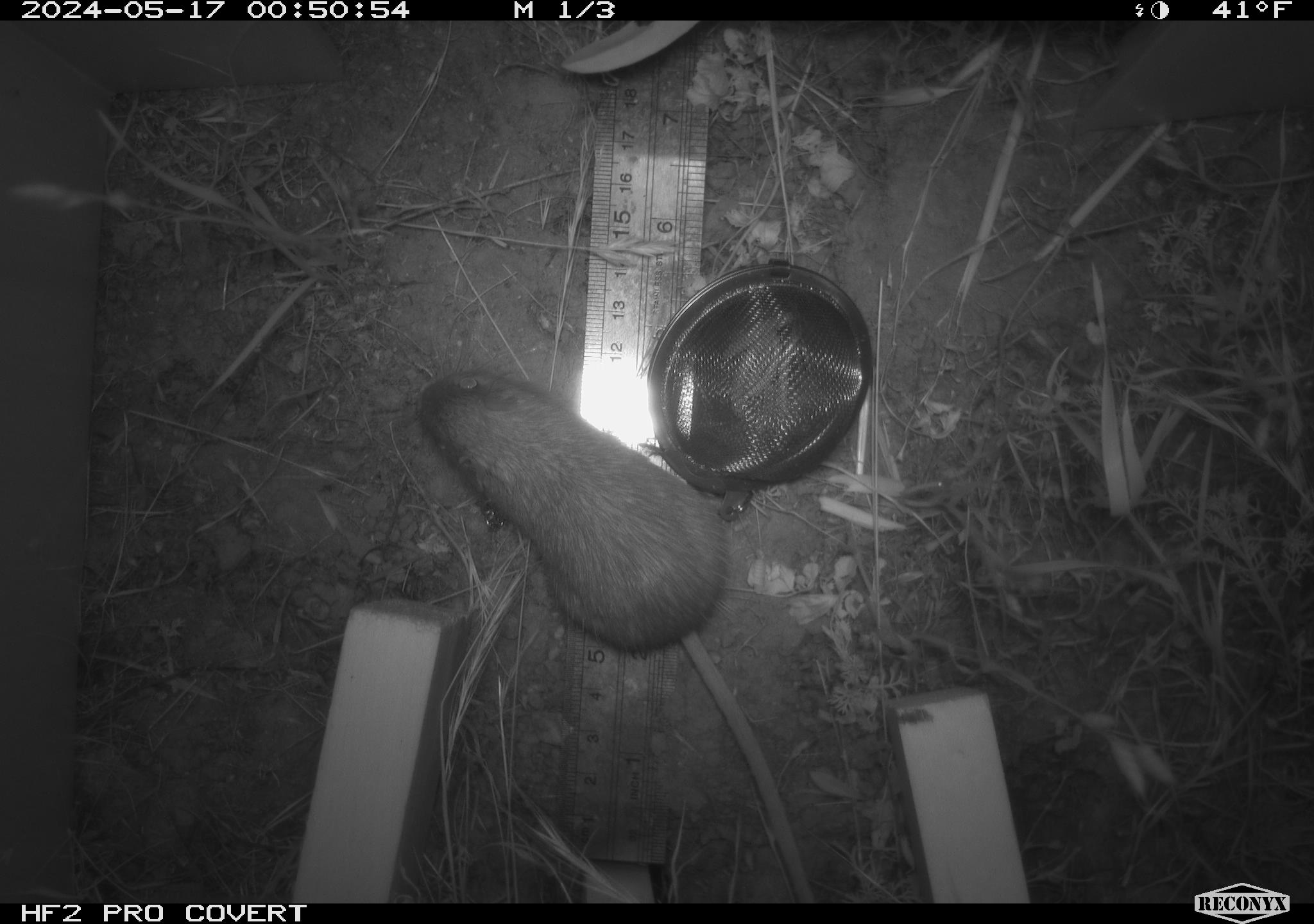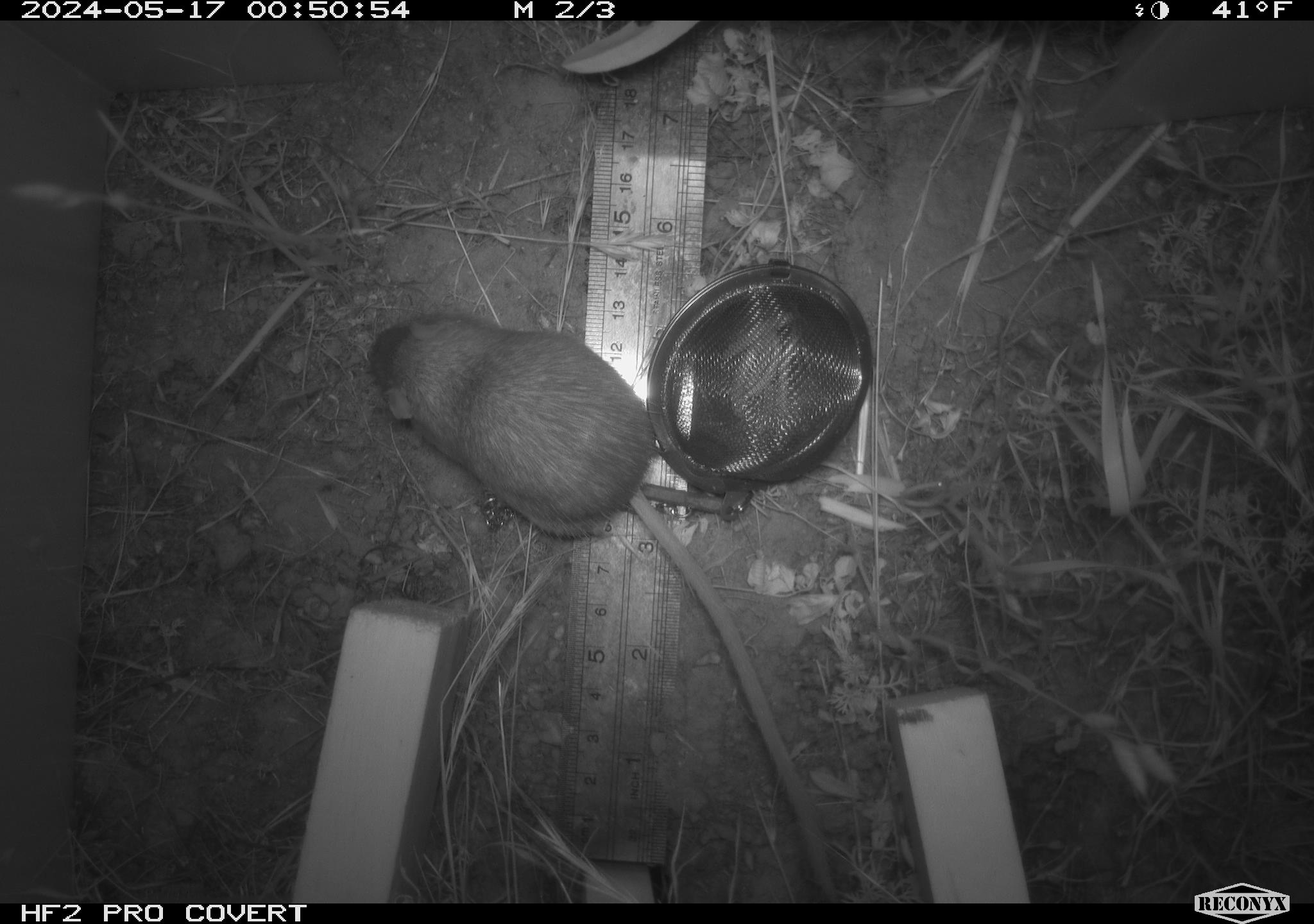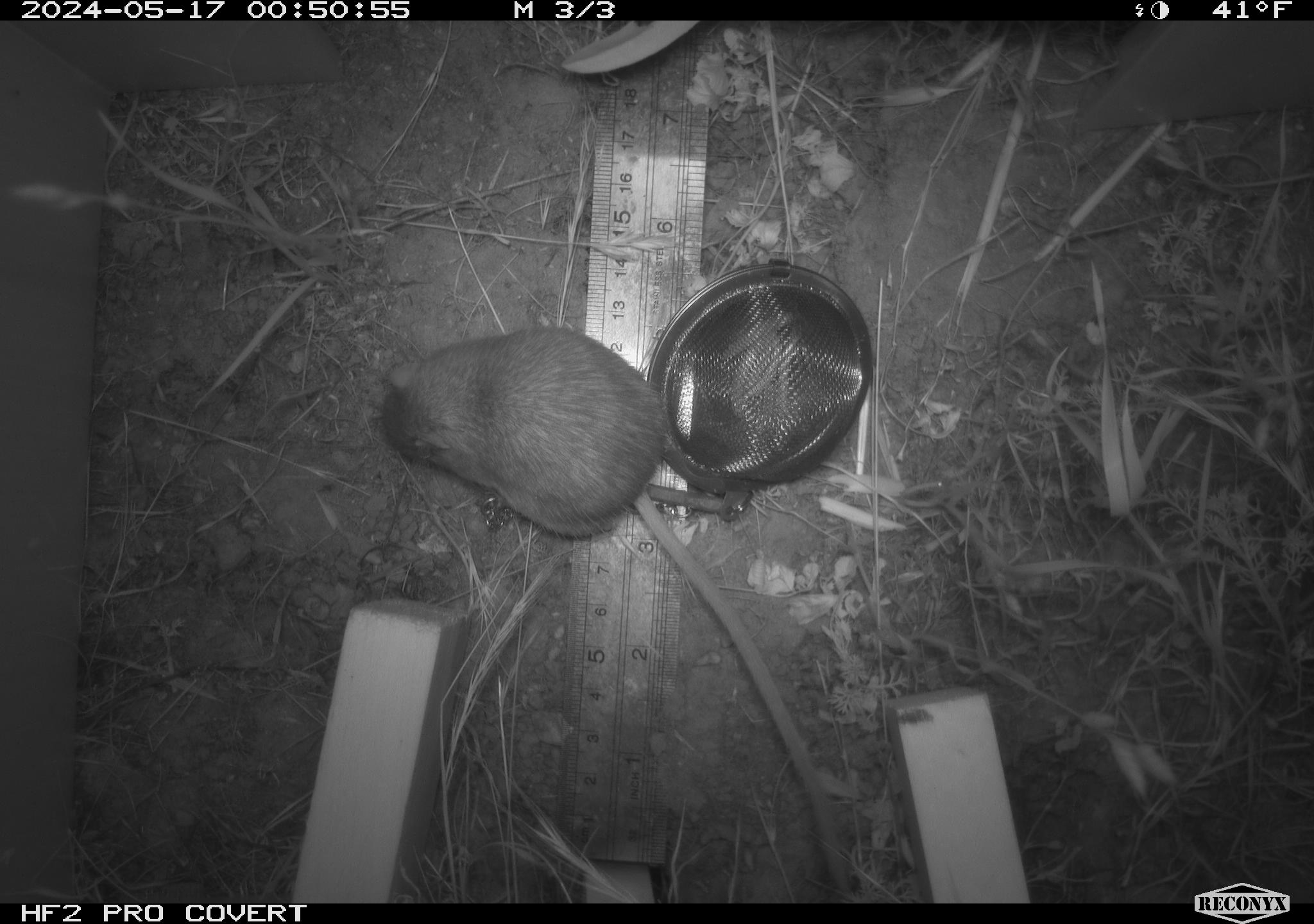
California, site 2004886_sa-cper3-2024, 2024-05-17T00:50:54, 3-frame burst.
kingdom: Animalia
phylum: Chordata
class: Mammalia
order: Rodentia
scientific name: Rodentia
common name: rodent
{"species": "rodent (Rodentia)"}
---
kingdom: Animalia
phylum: Chordata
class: Mammalia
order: Rodentia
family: Heteromyidae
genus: Dipodomys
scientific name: Dipodomys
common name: kangaroo rats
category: dipodomys species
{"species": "dipodomys species (kangaroo rats) (Dipodomys)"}